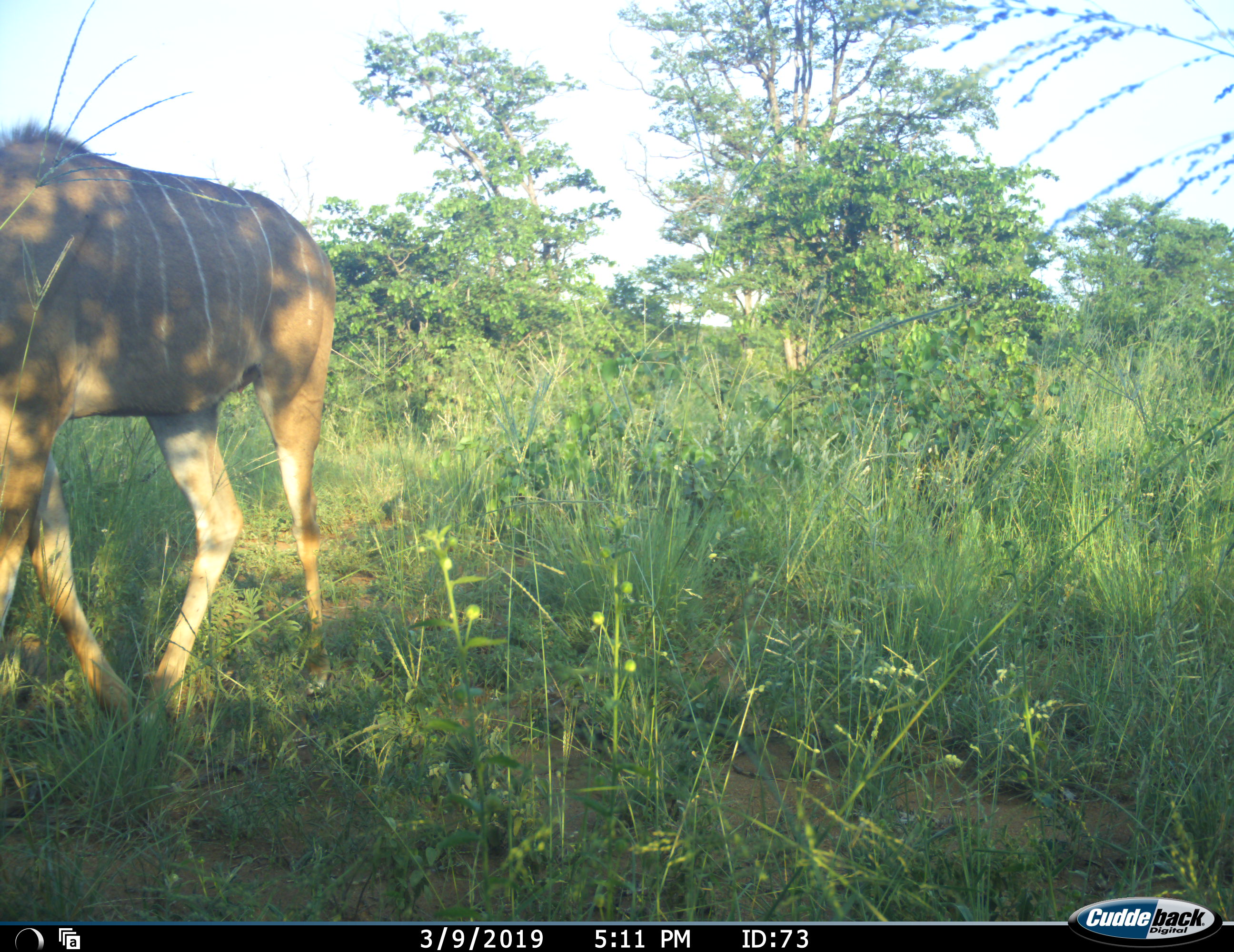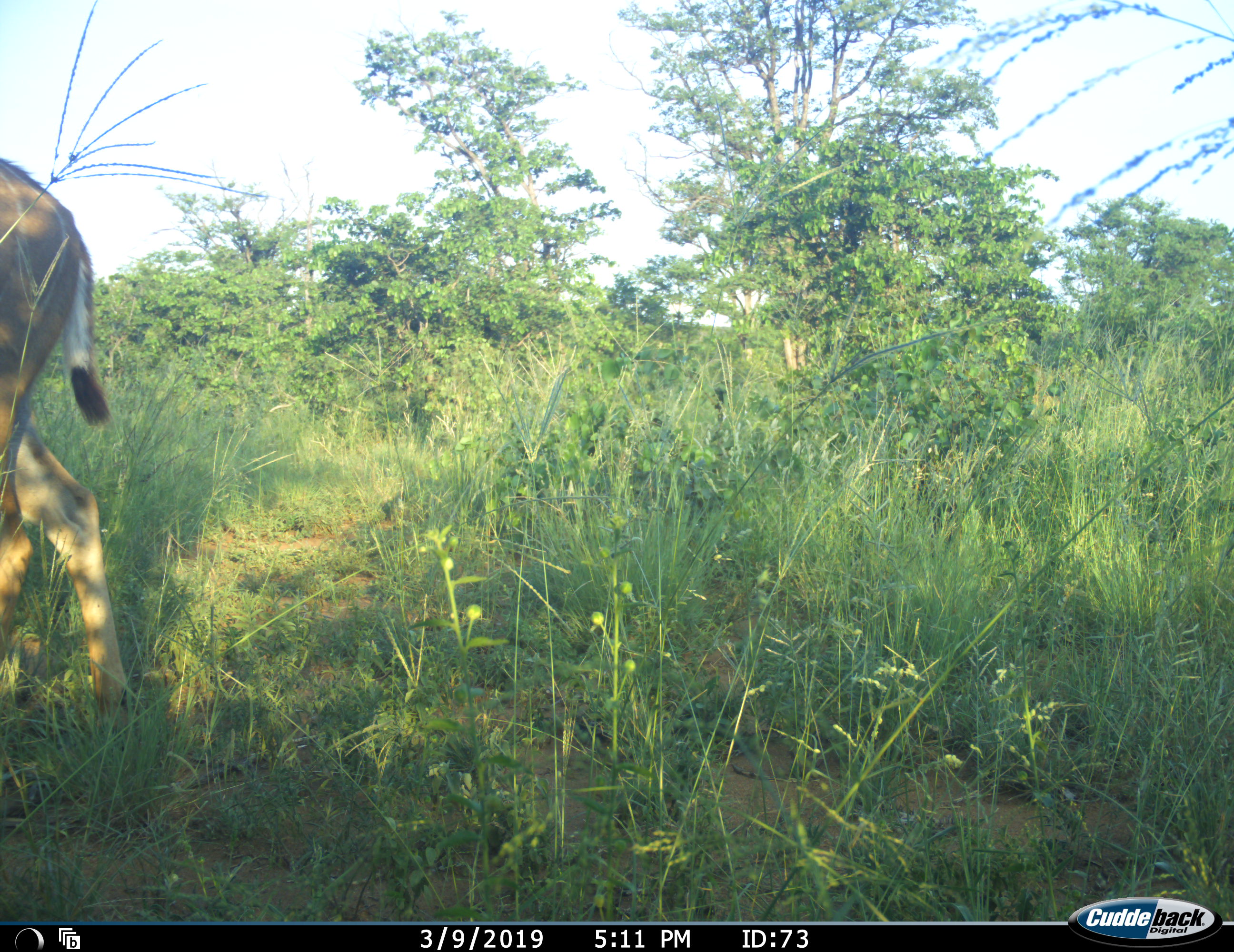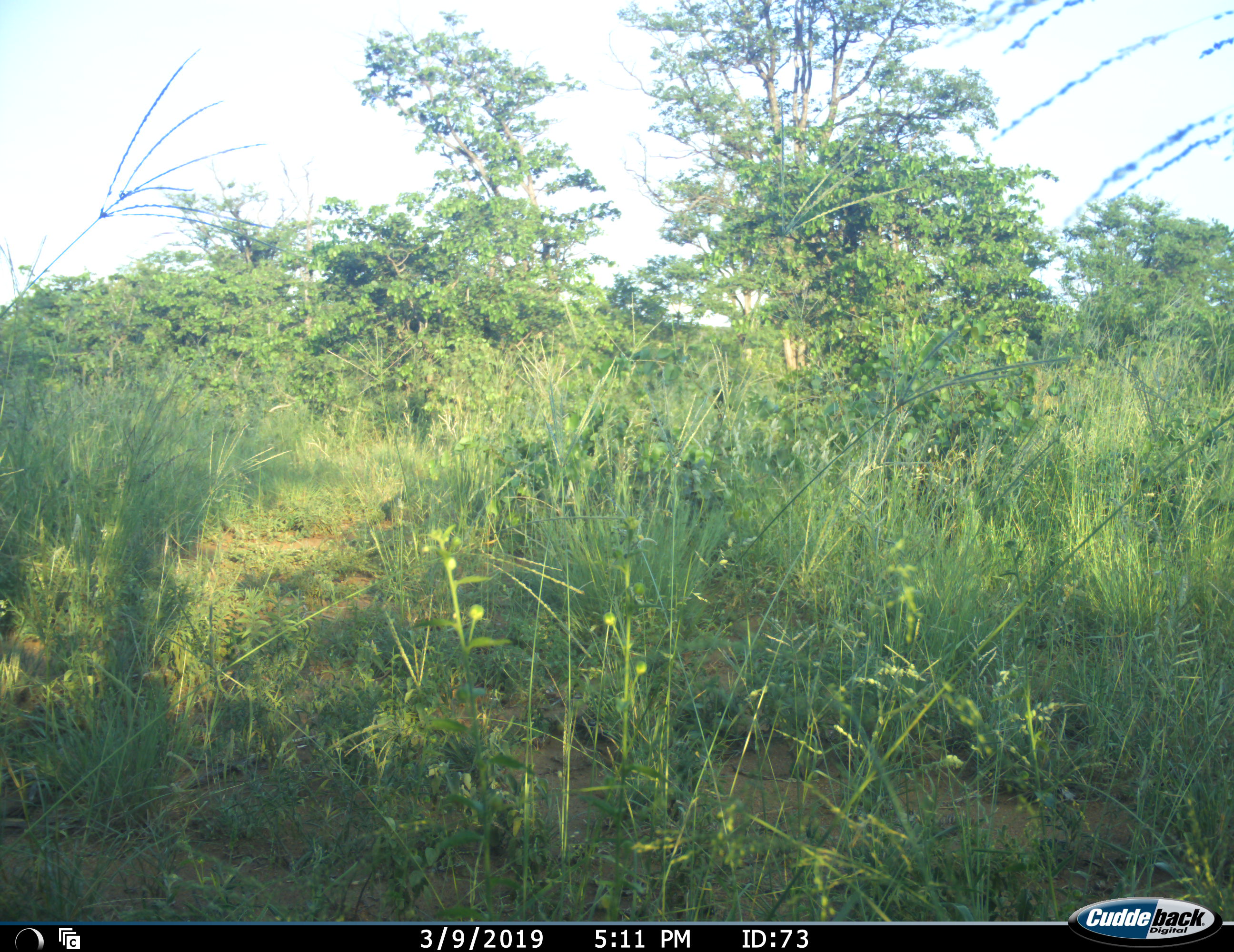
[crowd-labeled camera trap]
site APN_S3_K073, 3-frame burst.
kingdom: Animalia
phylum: Chordata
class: Mammalia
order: Artiodactyla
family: Bovidae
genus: Tragelaphus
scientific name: Tragelaphus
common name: kudu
Kudu (Tragelaphus), count 1. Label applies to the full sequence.